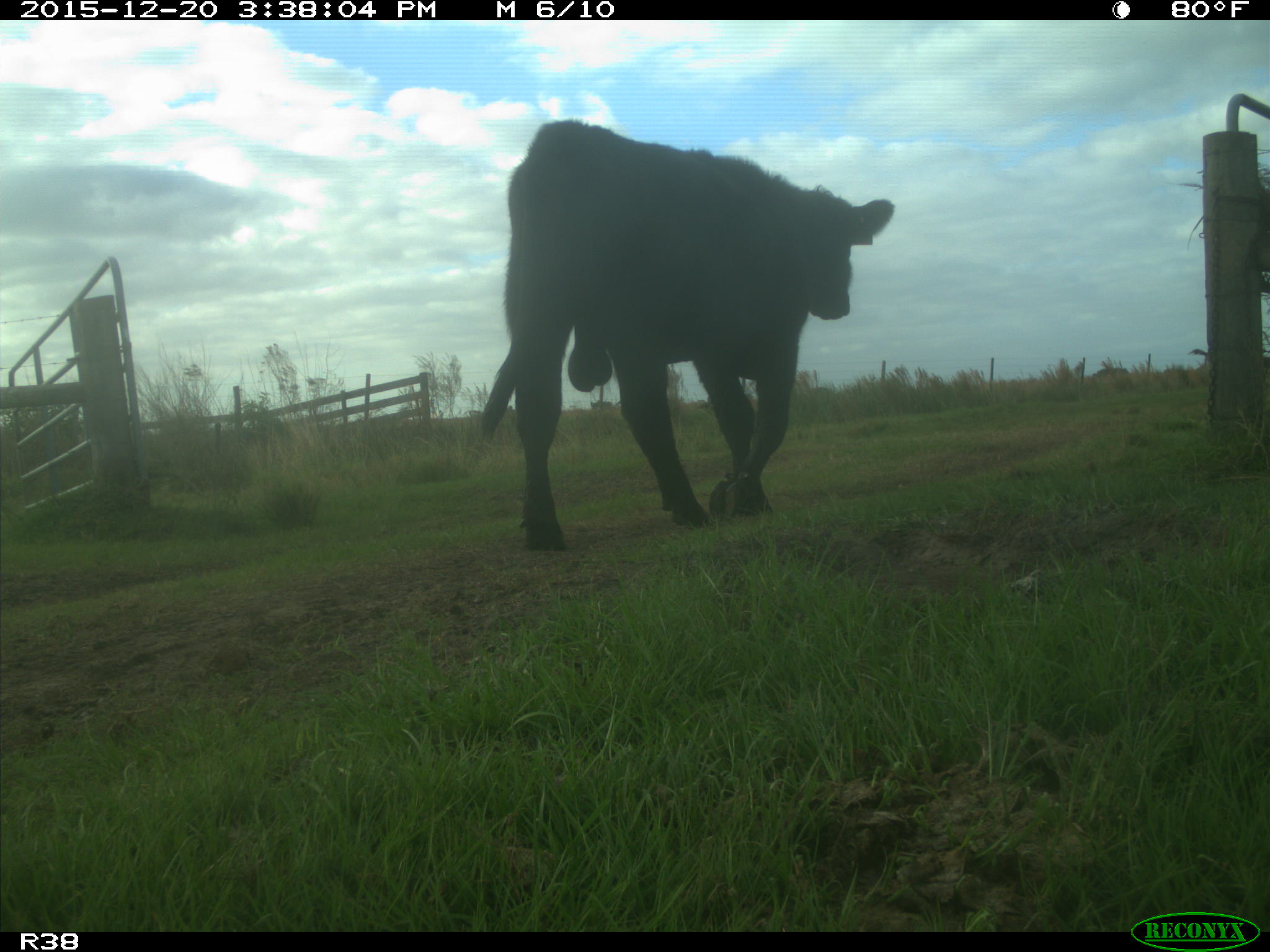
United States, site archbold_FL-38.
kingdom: Animalia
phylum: Chordata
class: Mammalia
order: Artiodactyla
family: Bovidae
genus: Bos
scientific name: Bos taurus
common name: domestic cow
Bos taurus (domestic cow).